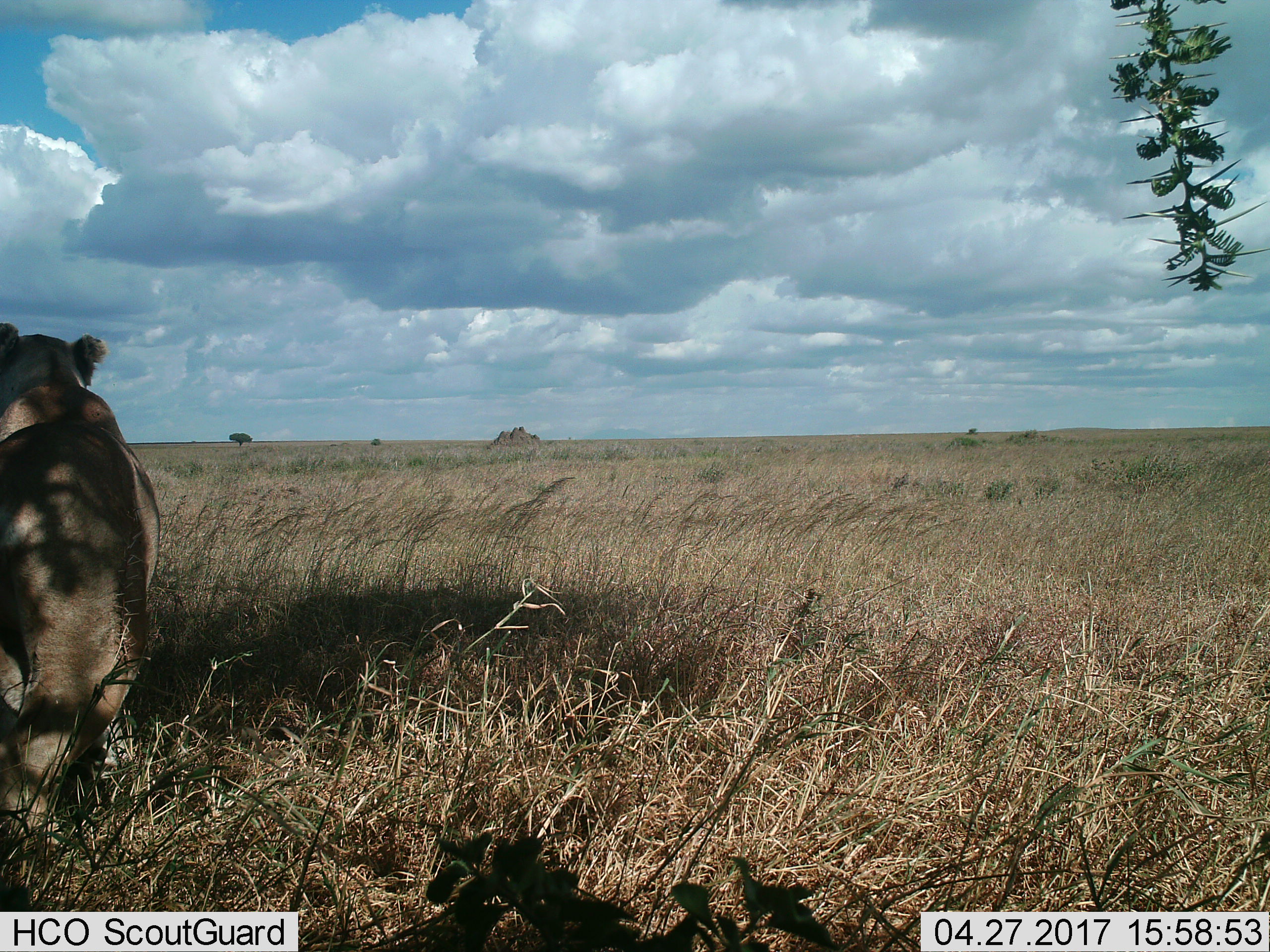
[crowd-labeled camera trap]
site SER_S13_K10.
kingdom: Animalia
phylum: Chordata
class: Mammalia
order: Carnivora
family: Felidae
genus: Panthera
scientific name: Panthera leo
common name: lion female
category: lionfemale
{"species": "lionfemale (lion female) (Panthera leo)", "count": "1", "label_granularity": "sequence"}